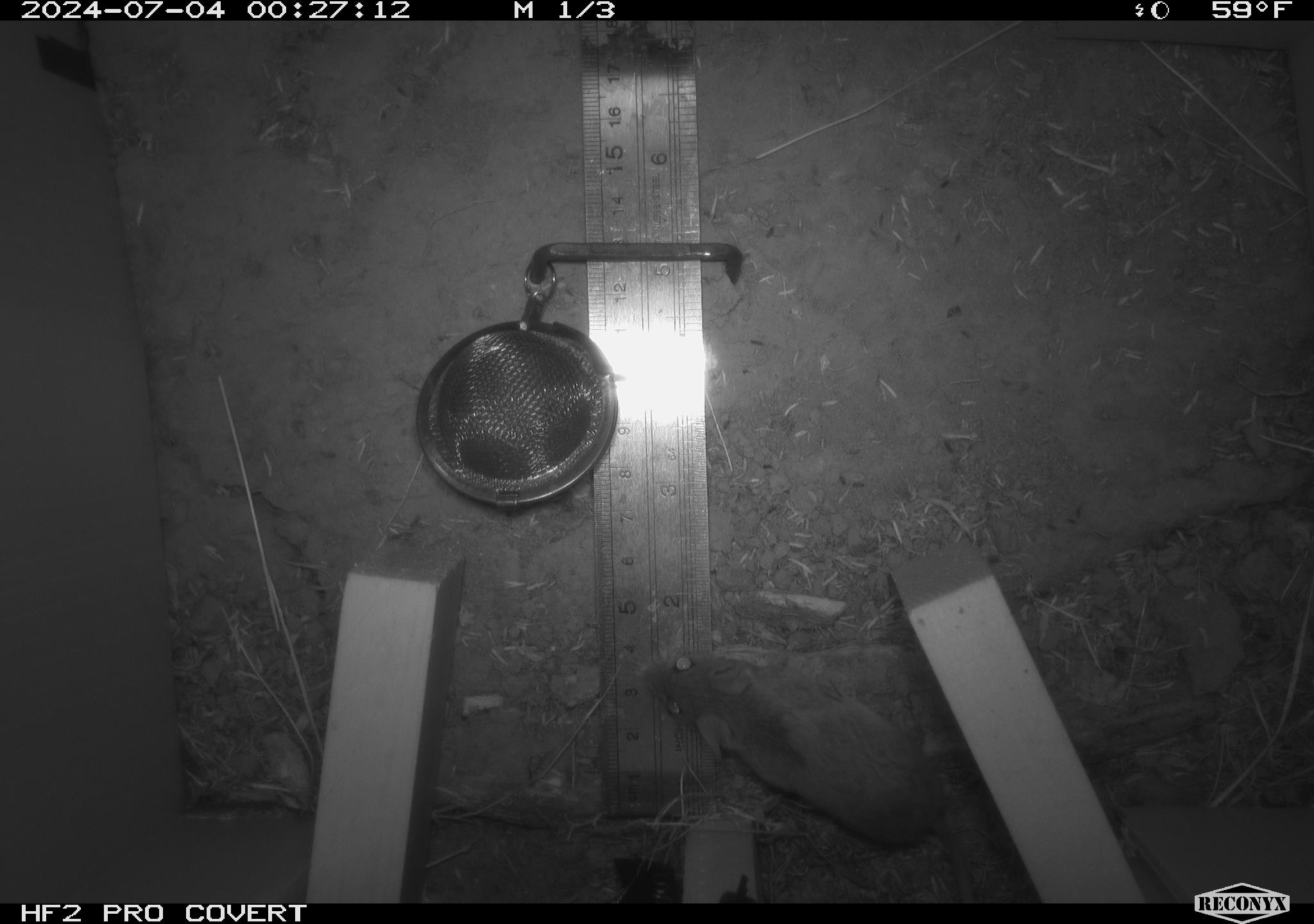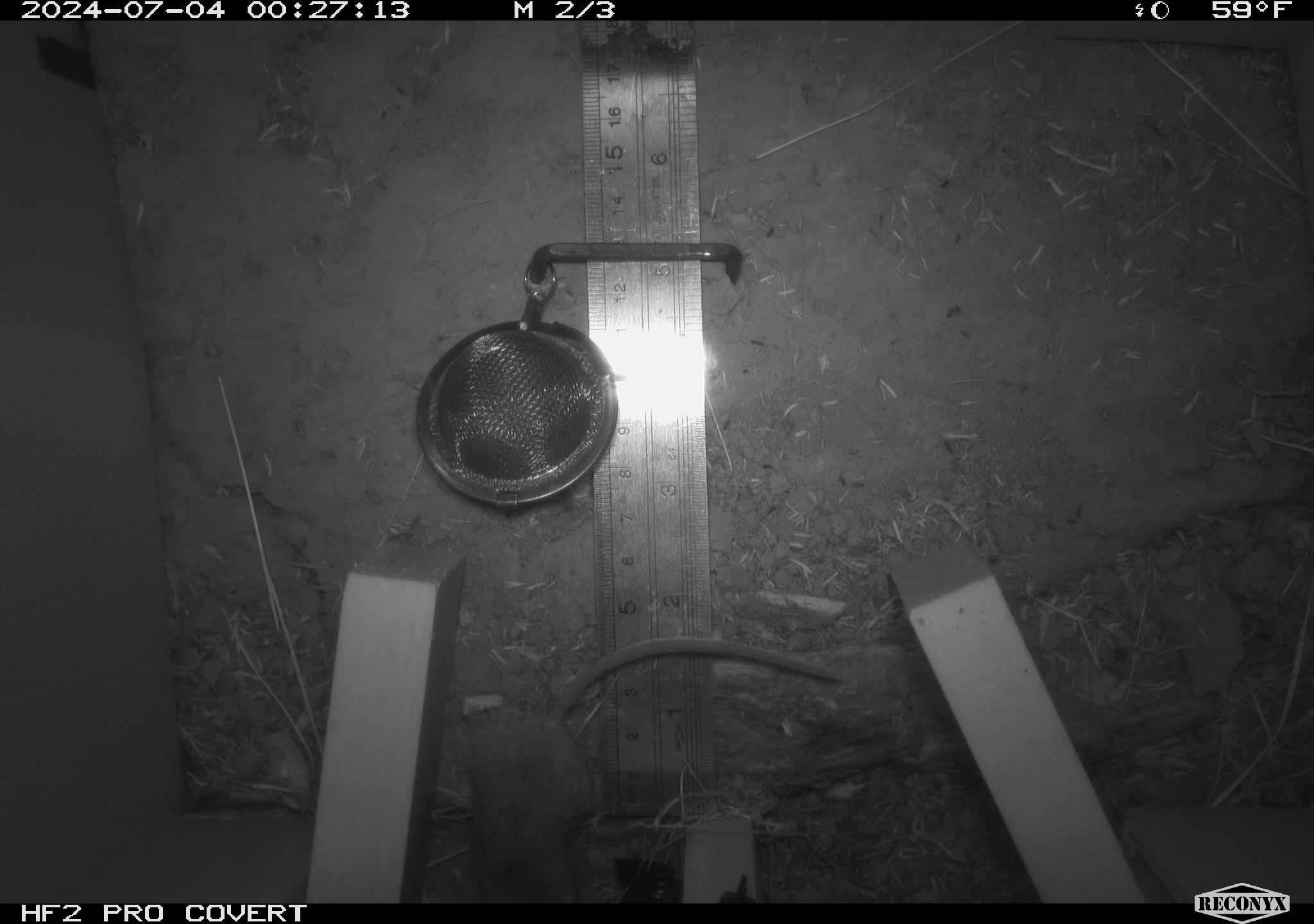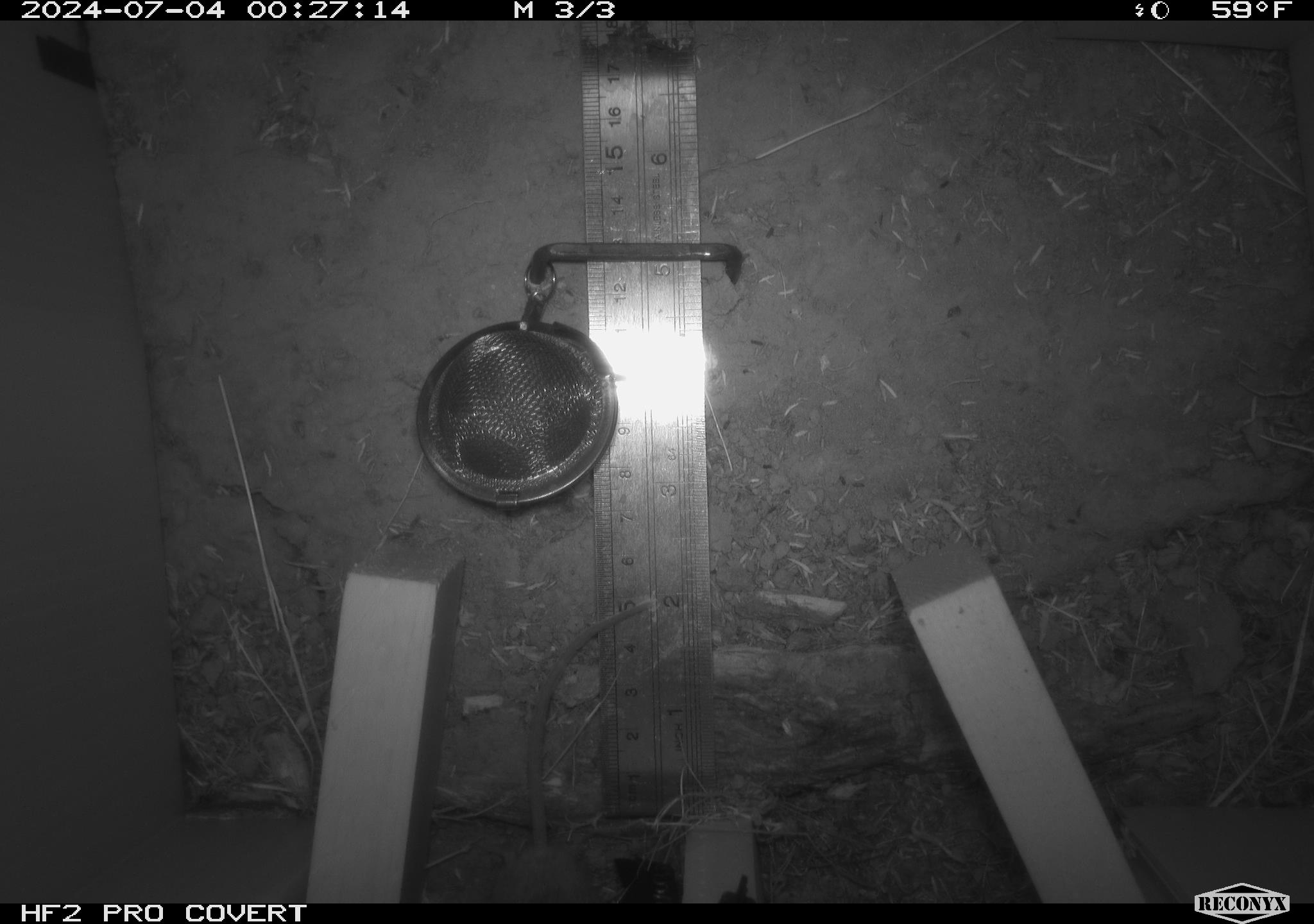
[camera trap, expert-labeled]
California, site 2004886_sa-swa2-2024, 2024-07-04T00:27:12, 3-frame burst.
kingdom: Animalia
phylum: Chordata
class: Mammalia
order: Rodentia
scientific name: Rodentia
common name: mouse species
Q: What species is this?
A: Mouse species (Rodentia).